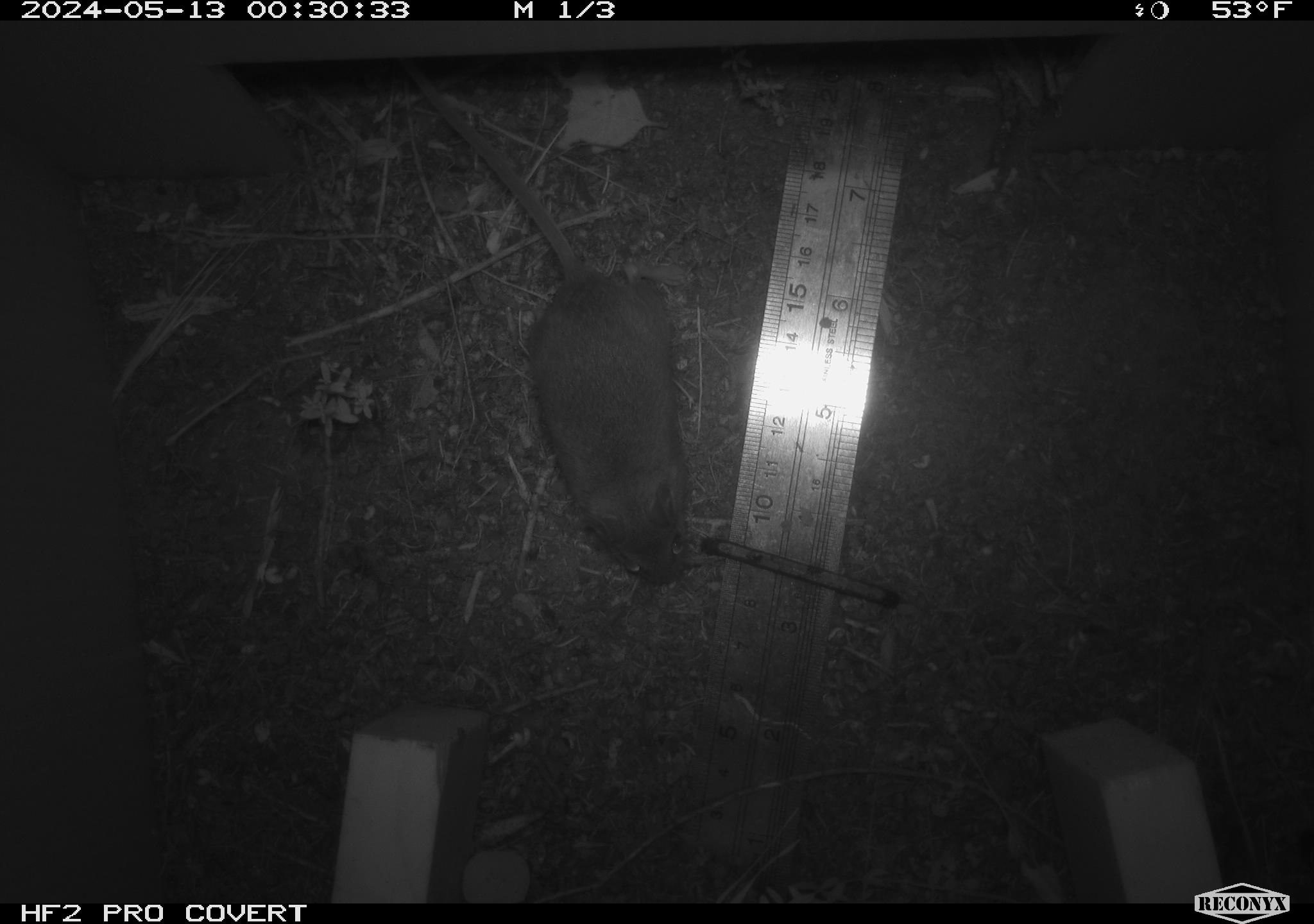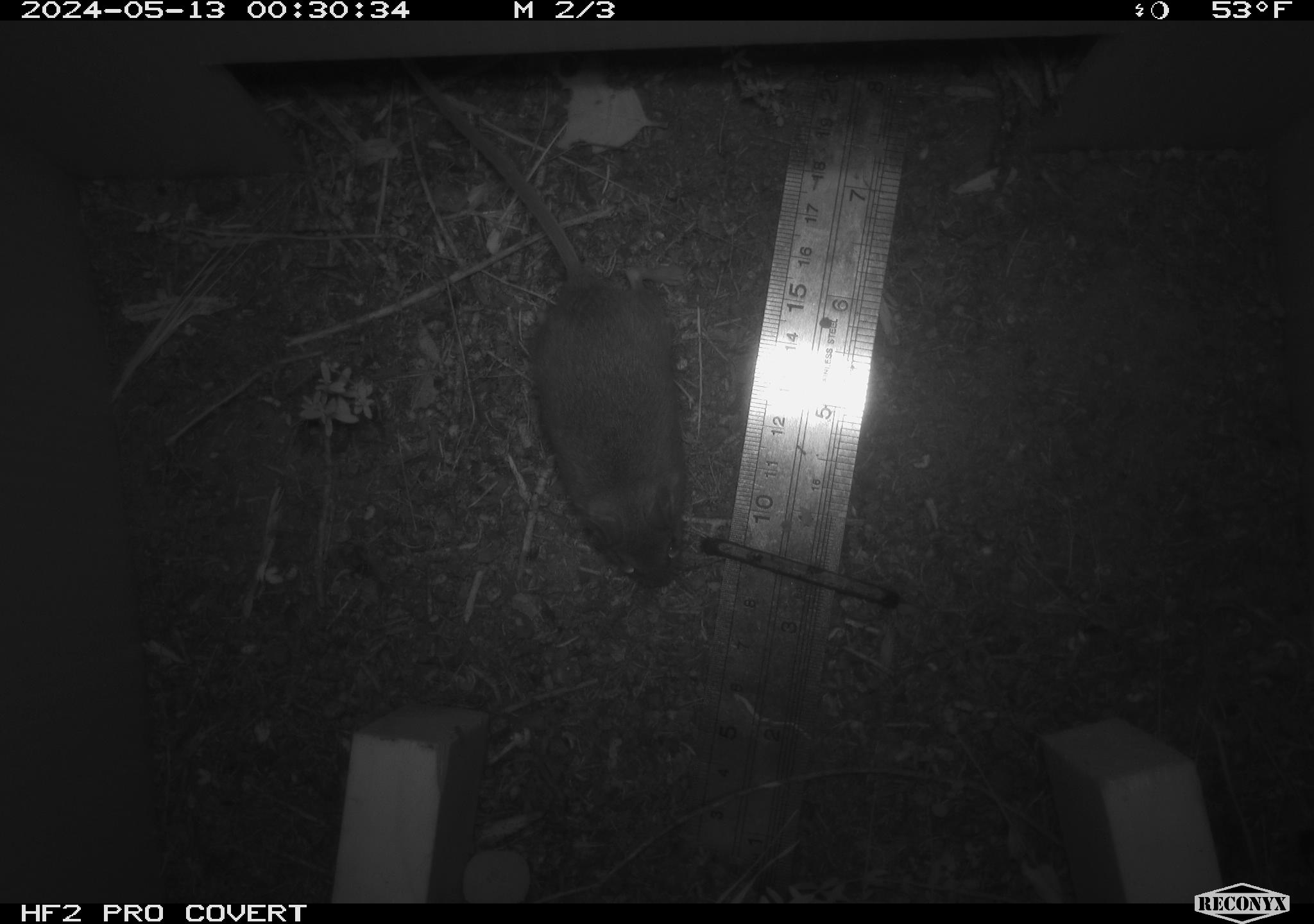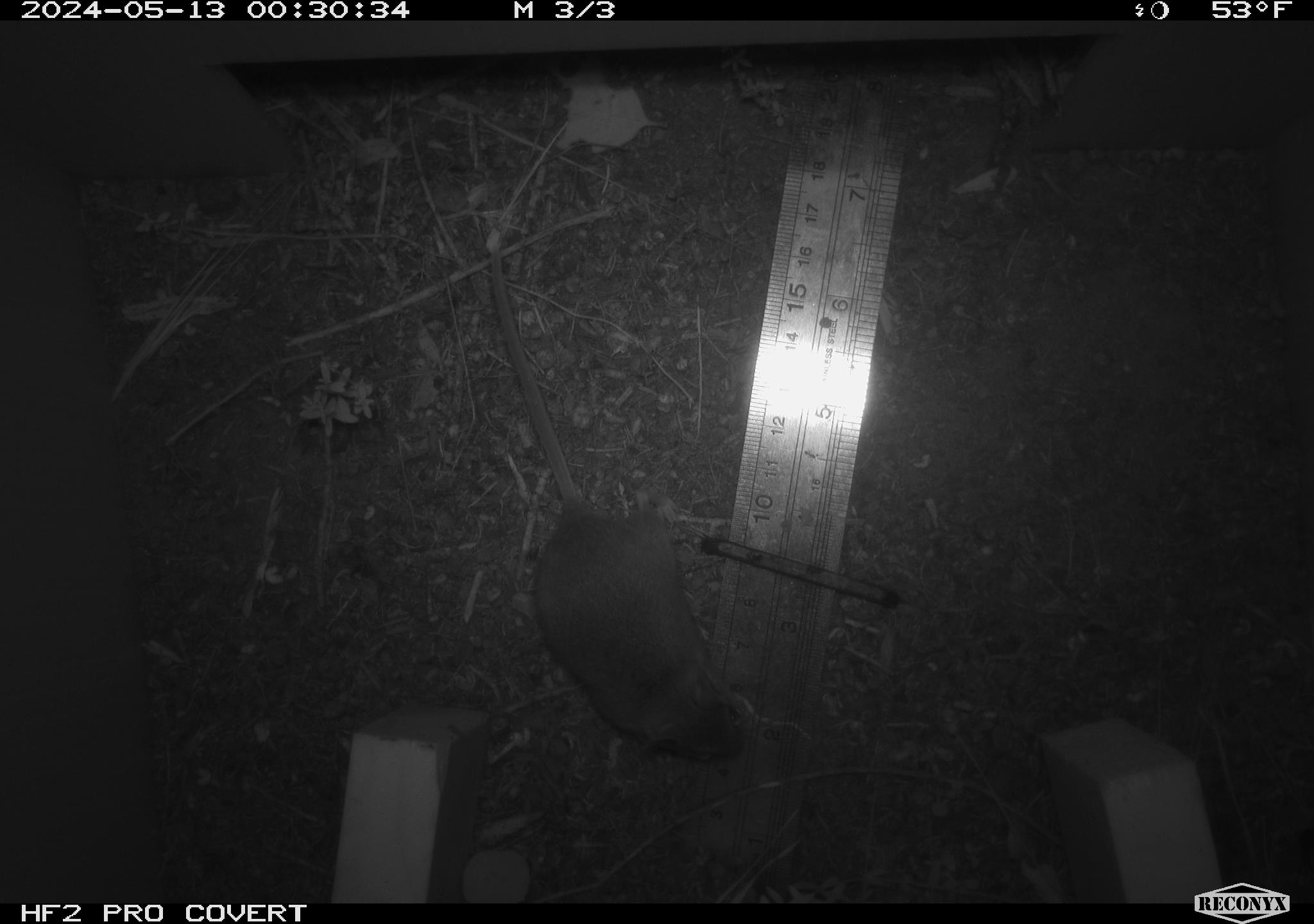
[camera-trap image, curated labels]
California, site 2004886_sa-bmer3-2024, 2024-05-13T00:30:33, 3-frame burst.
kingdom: Animalia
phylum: Chordata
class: Mammalia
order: Rodentia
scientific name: Rodentia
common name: mouse species